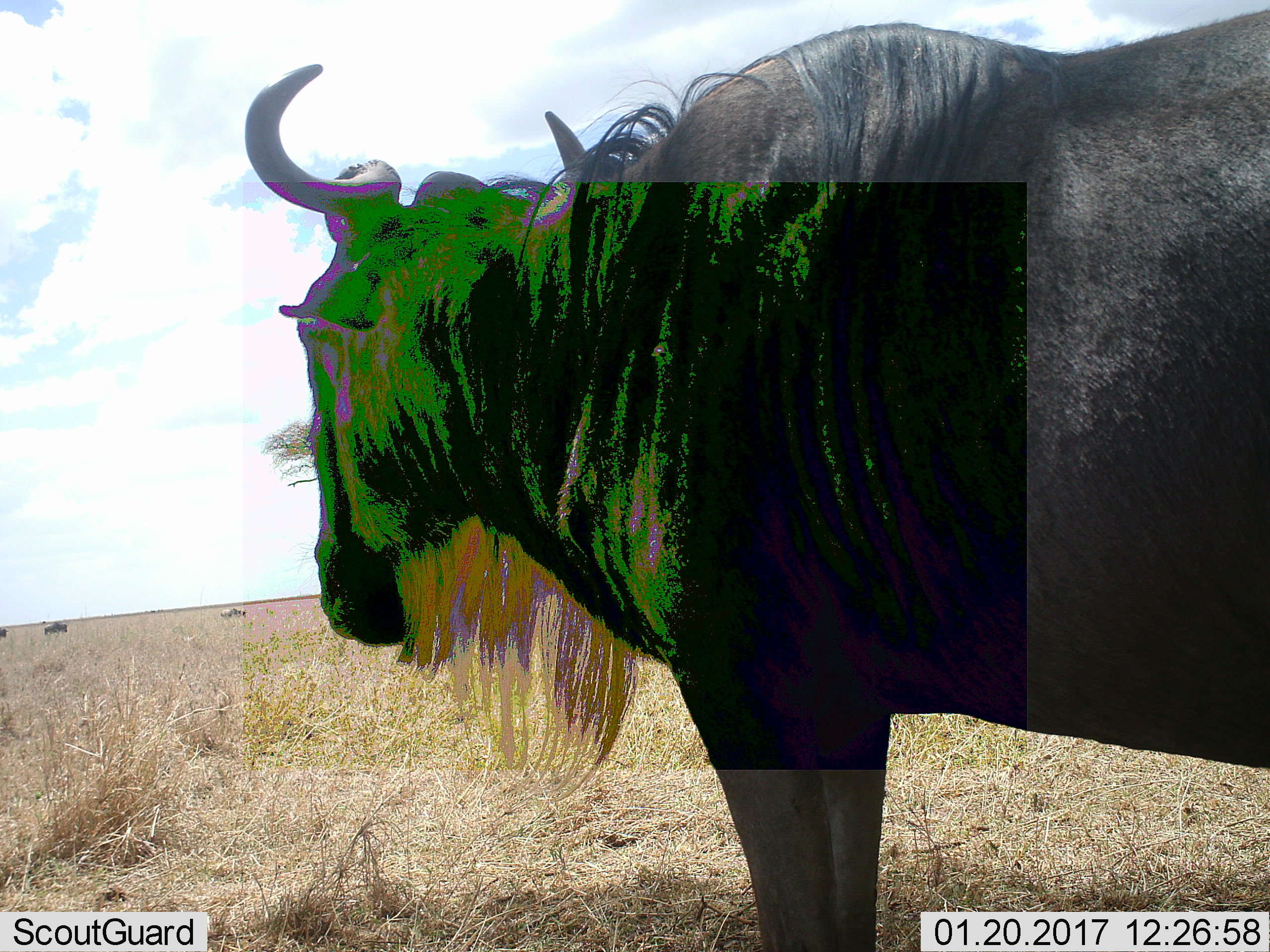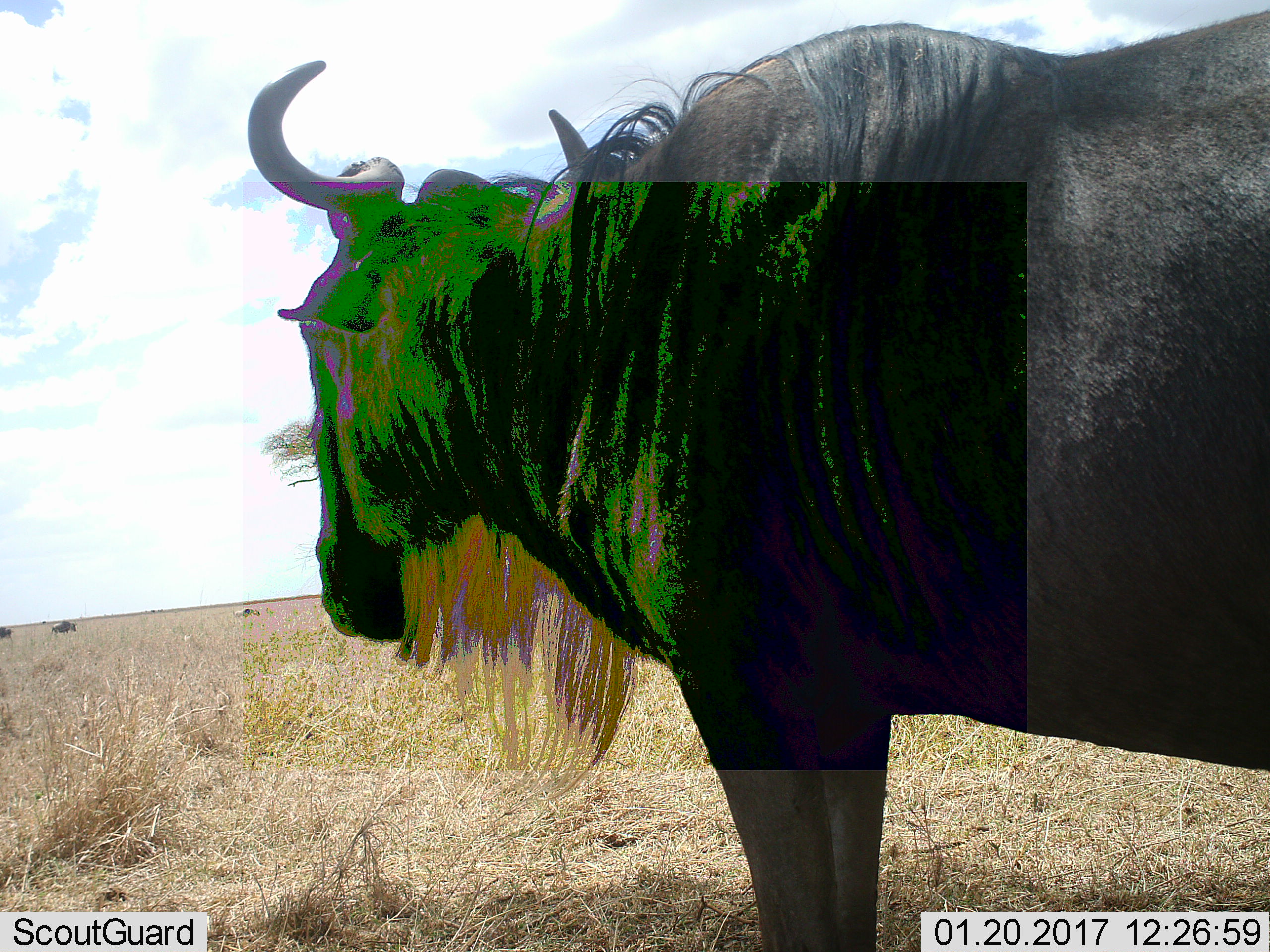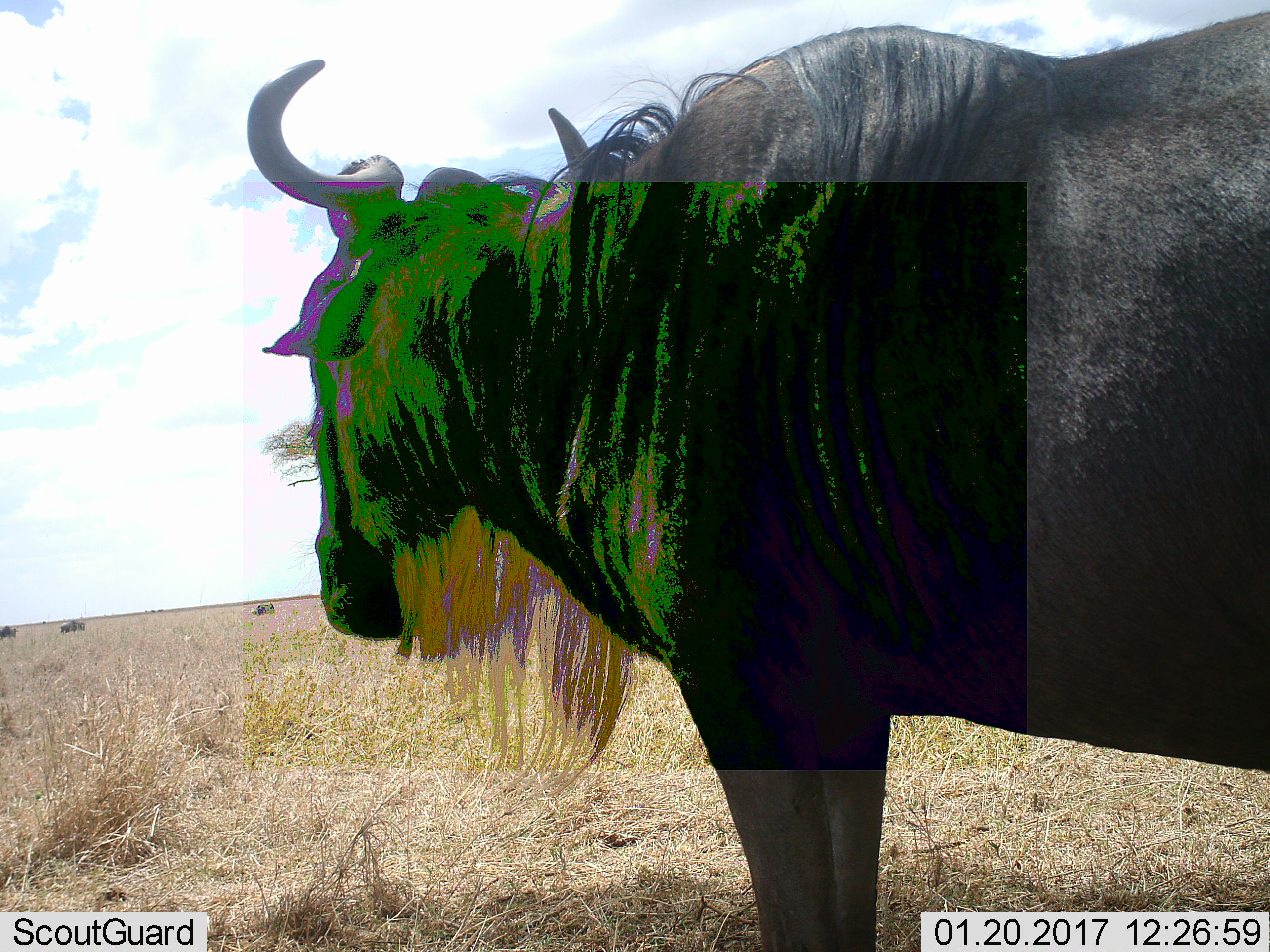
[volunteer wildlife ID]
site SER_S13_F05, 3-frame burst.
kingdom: Animalia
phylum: Chordata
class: Mammalia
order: Artiodactyla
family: Bovidae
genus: Connochaetes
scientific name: Connochaetes taurinus taurinus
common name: blue wildebeest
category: wildebeestblue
Wildebeestblue (blue wildebeest) (Connochaetes taurinus taurinus), count 4. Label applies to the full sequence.